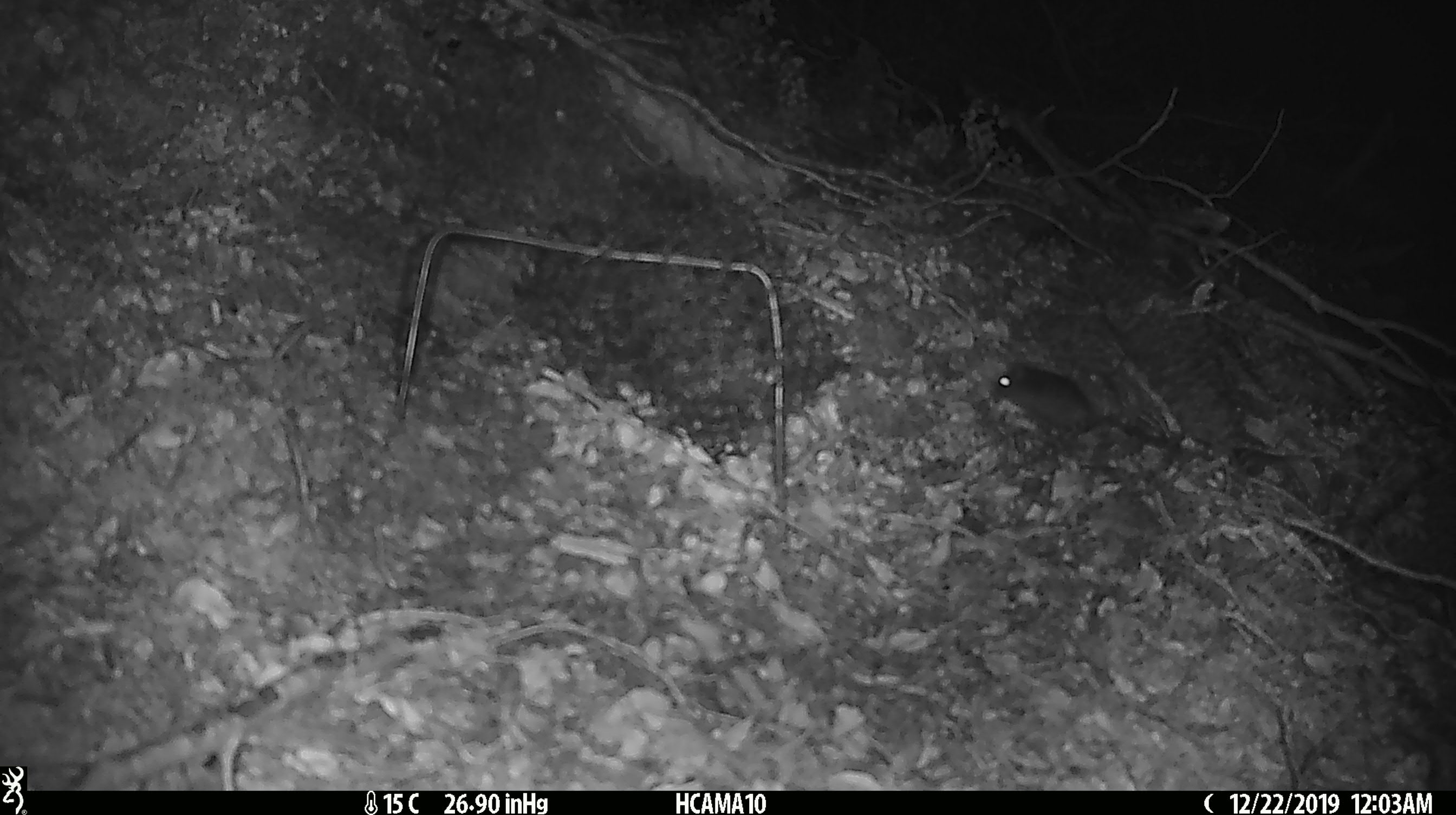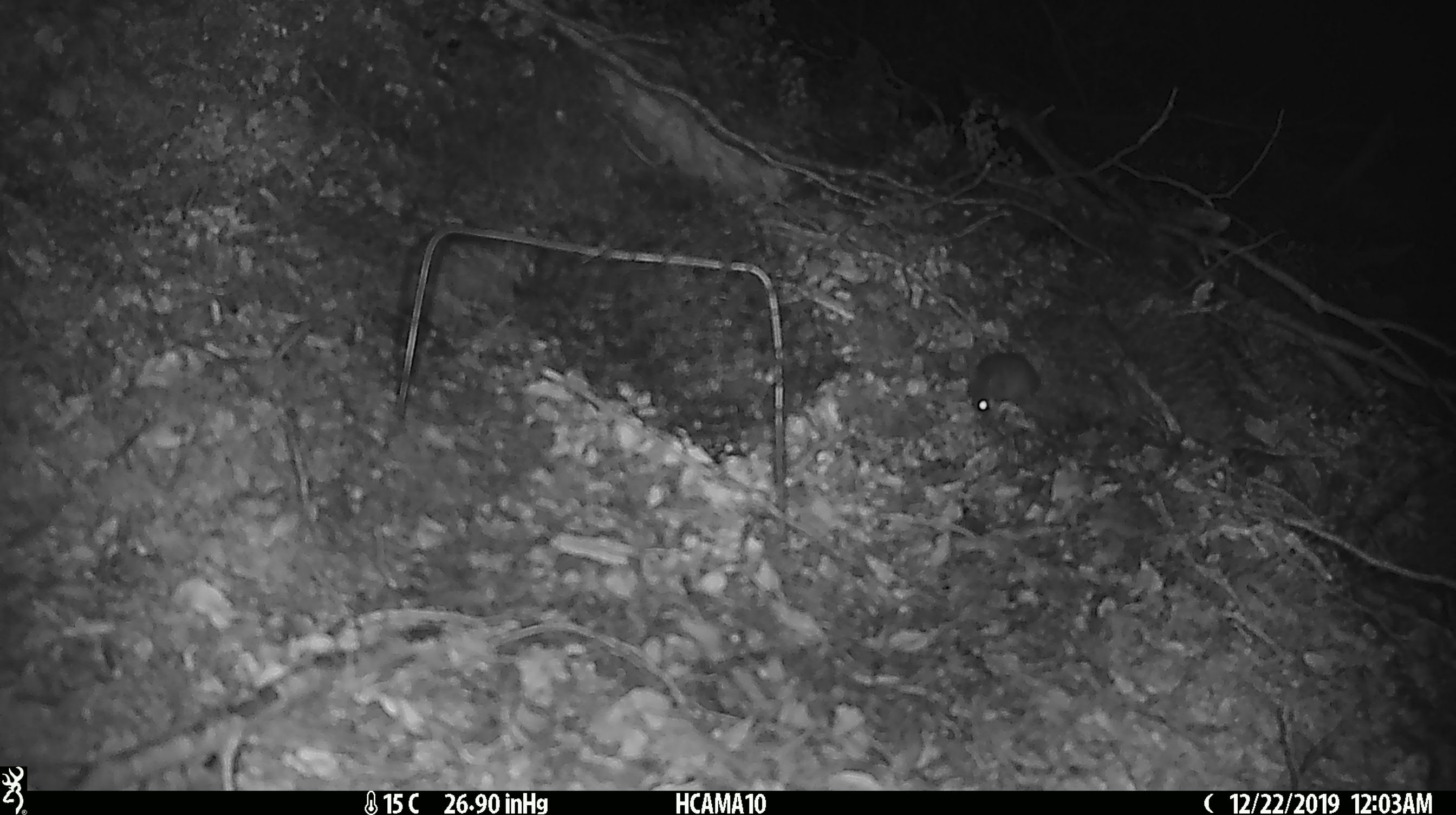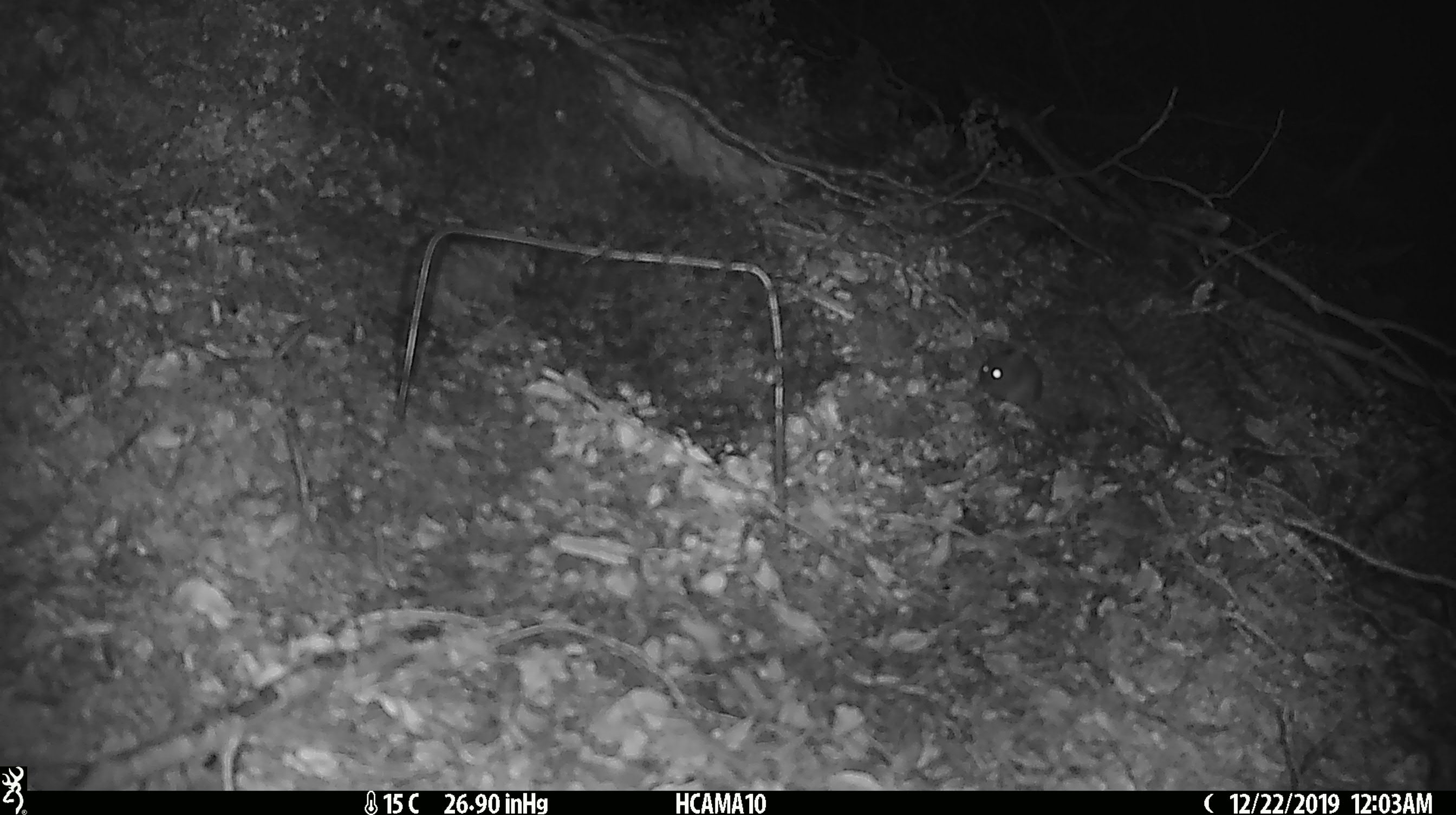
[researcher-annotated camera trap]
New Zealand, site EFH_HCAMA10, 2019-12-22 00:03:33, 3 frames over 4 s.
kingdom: Animalia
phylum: Chordata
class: Mammalia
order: Rodentia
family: Muridae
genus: Mus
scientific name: Mus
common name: mouse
Mouse (Mus).